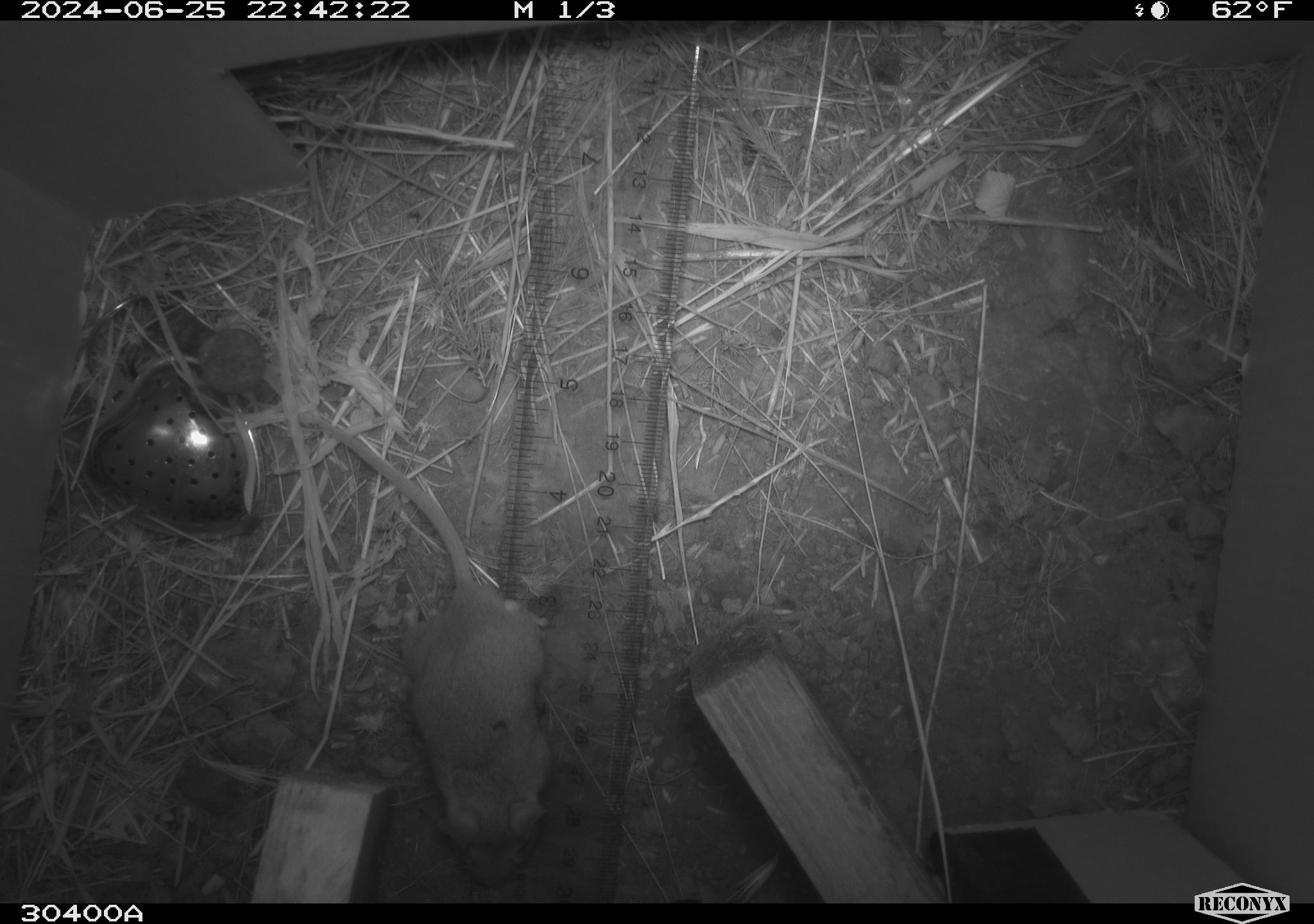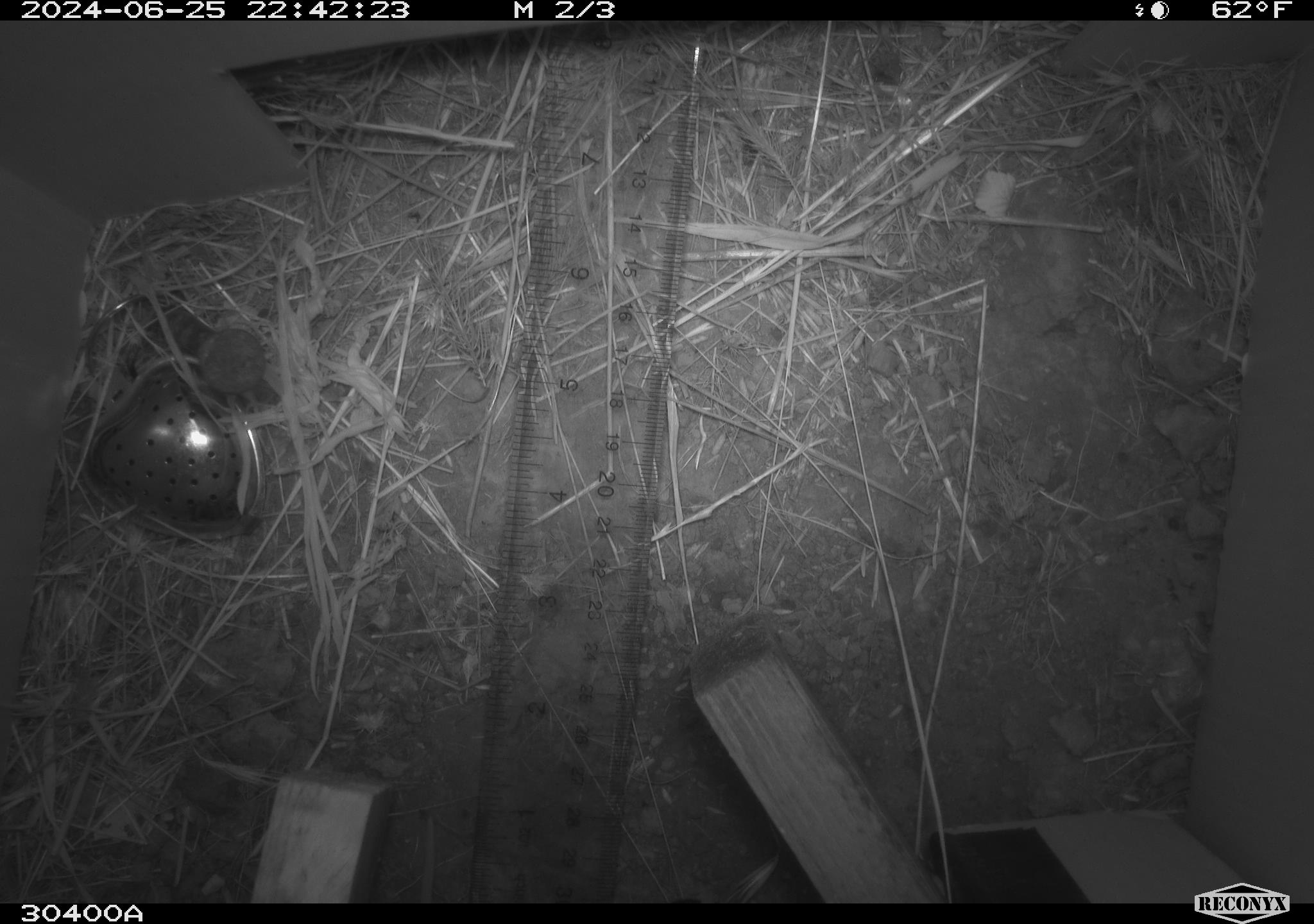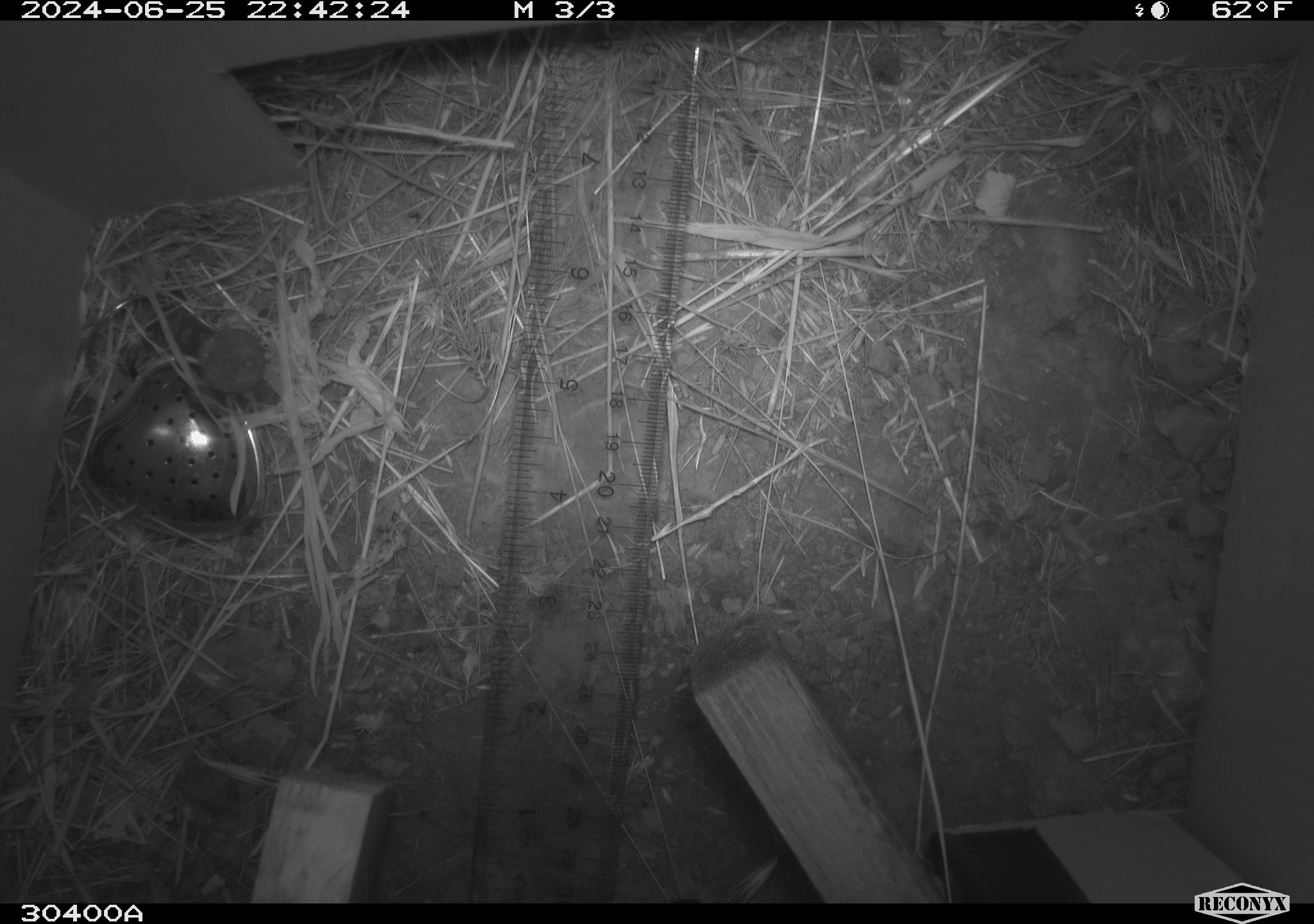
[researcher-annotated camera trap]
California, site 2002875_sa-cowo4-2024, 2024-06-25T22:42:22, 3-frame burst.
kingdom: Animalia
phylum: Chordata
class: Mammalia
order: Rodentia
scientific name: Rodentia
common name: rodent